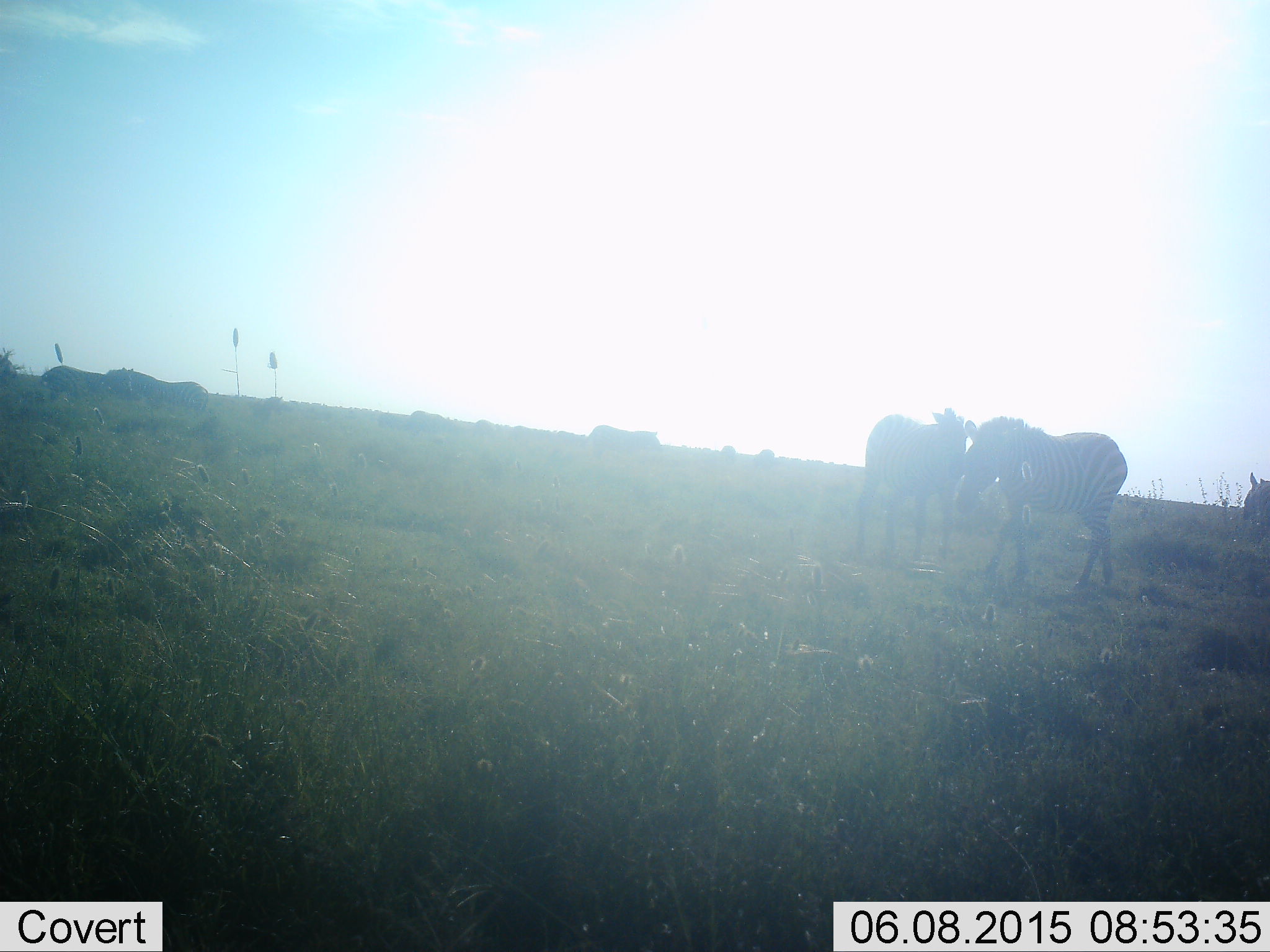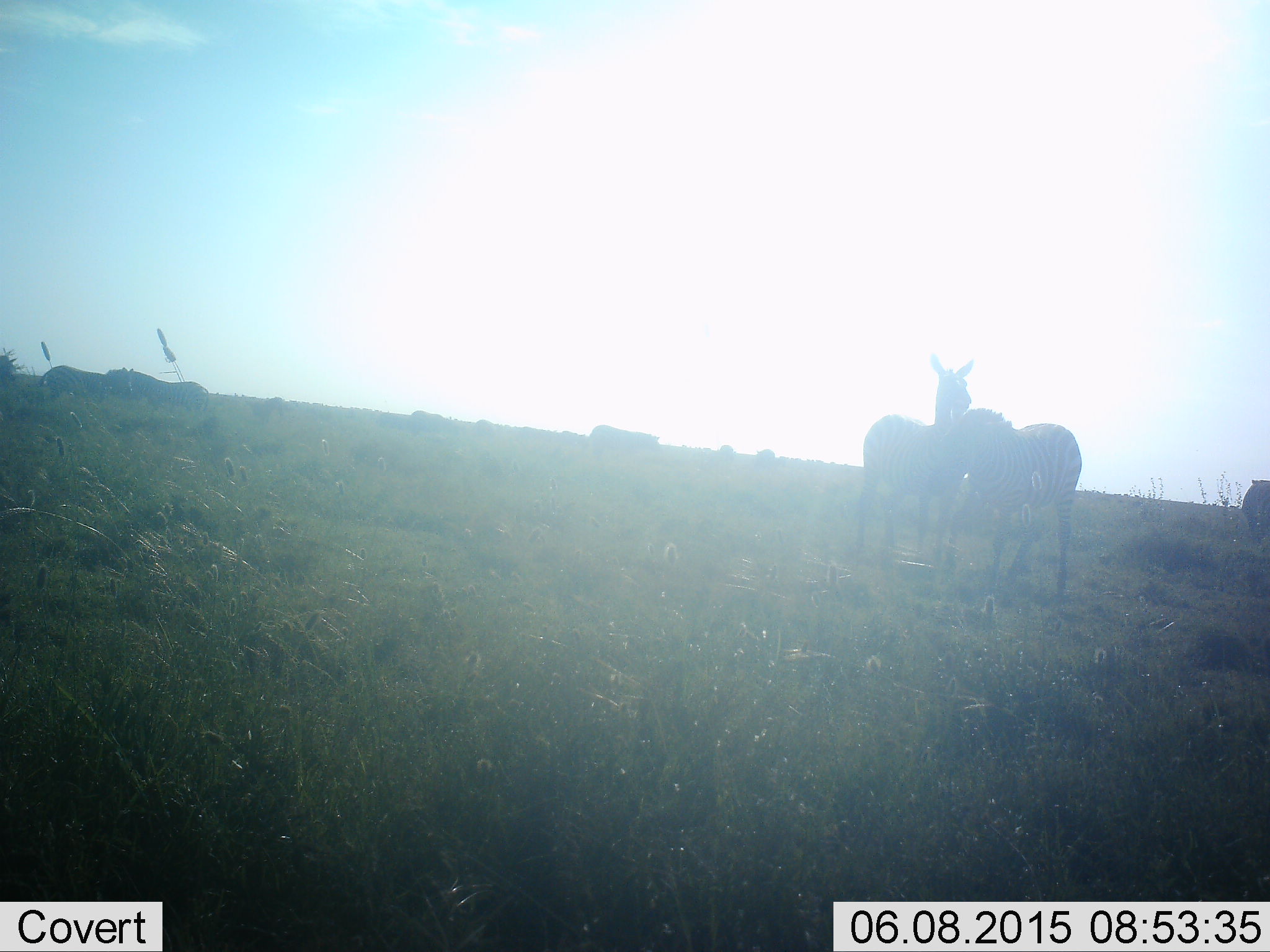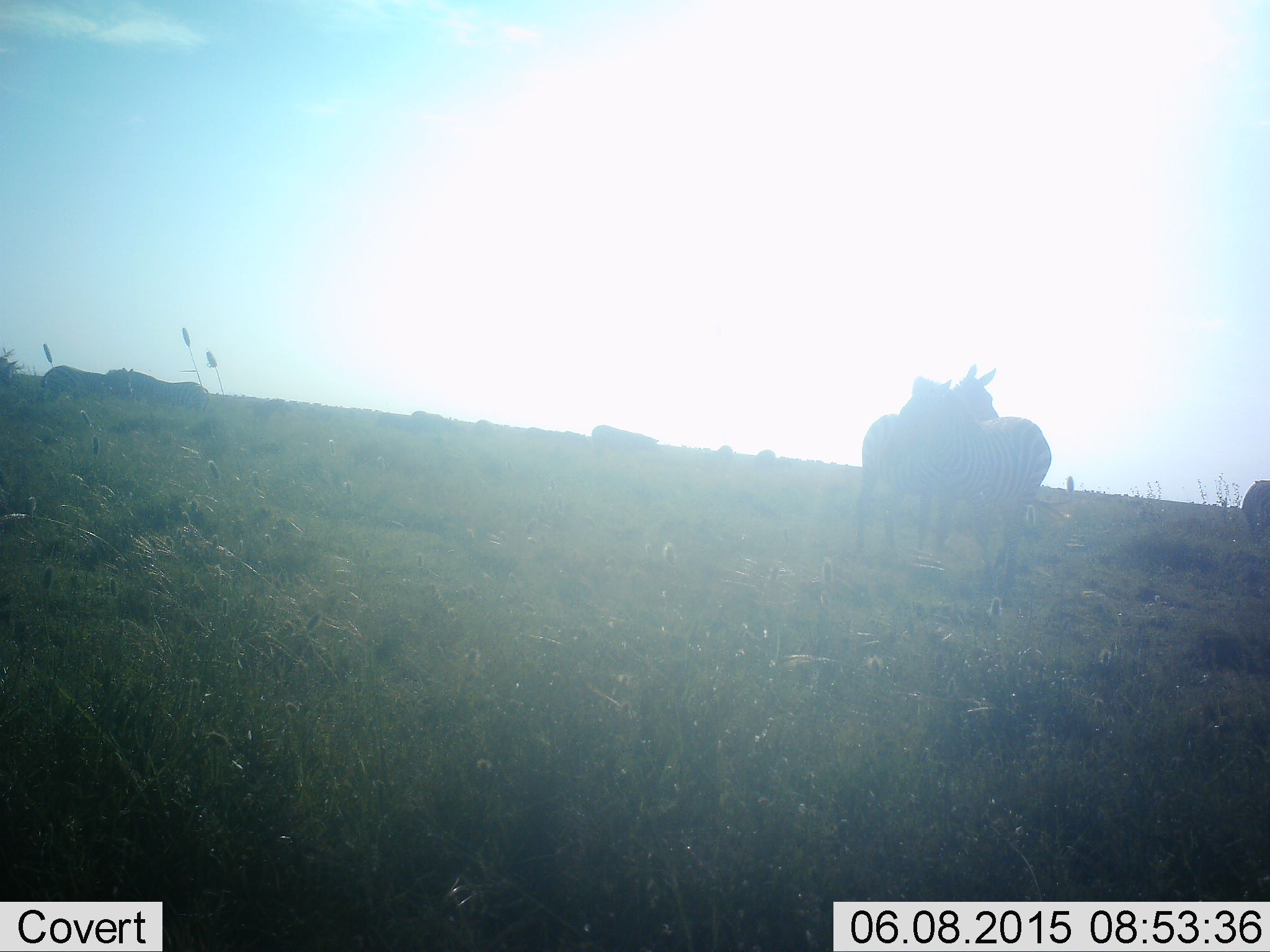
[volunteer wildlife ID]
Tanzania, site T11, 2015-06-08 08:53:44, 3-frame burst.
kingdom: Animalia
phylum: Chordata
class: Mammalia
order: Perissodactyla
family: Equidae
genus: Equus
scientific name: Equus quagga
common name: plains zebra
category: zebra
Zebra (plains zebra) (Equus quagga), count 8. Behavior (volunteer vote fractions): standing 82%, resting 9%, moving 18%, interacting 73%. Young present (vote fraction): 9%. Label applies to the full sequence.